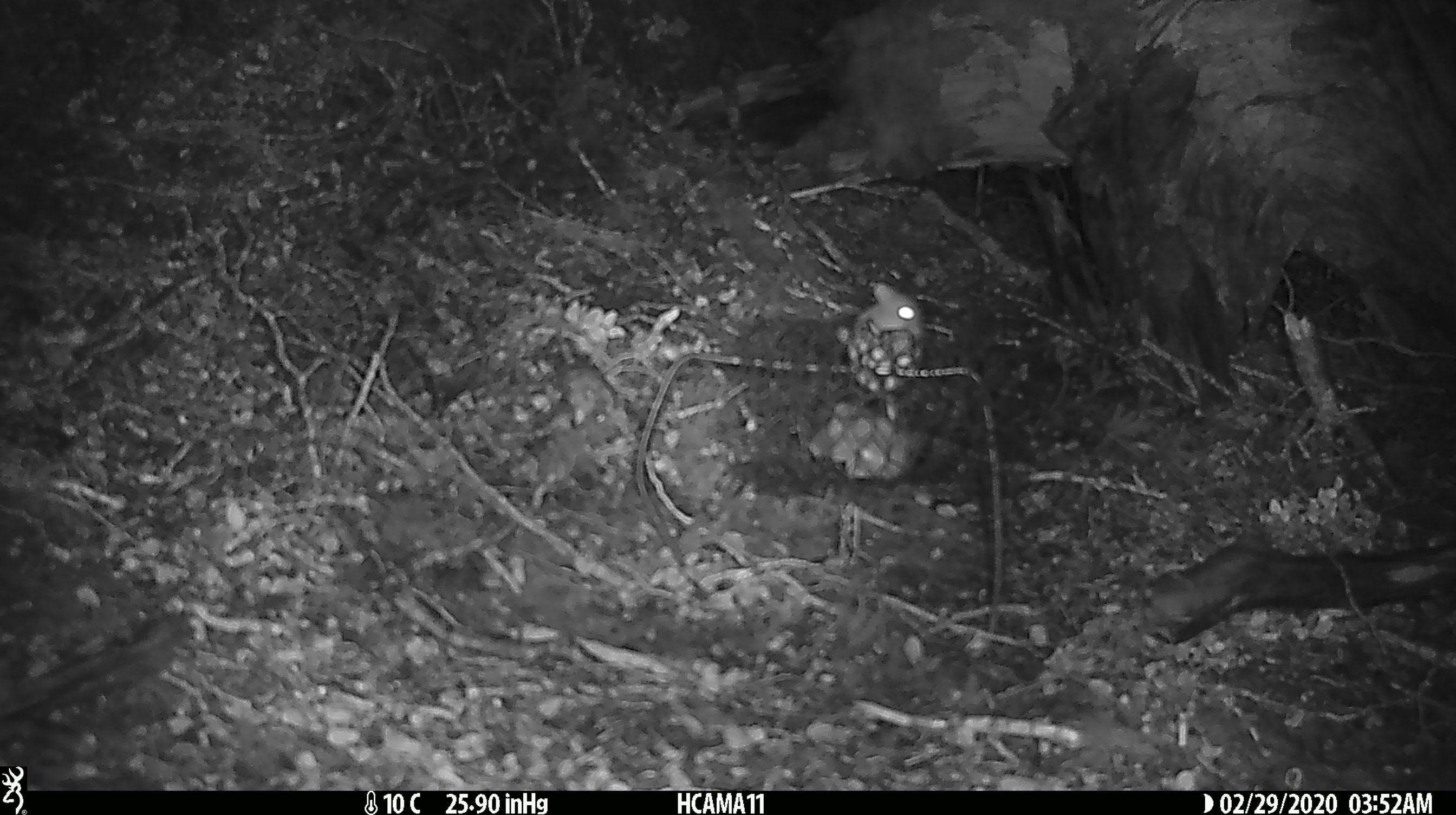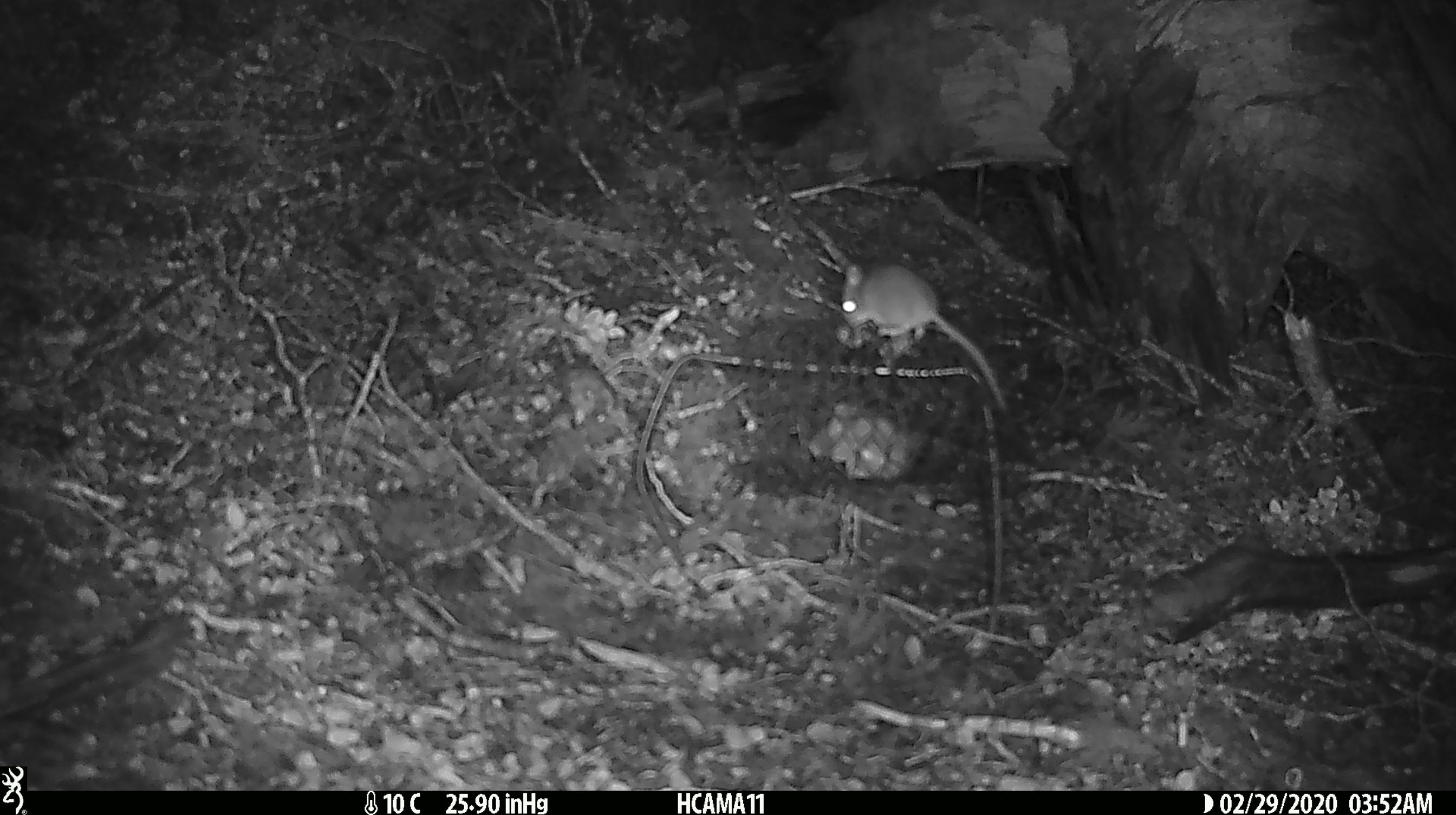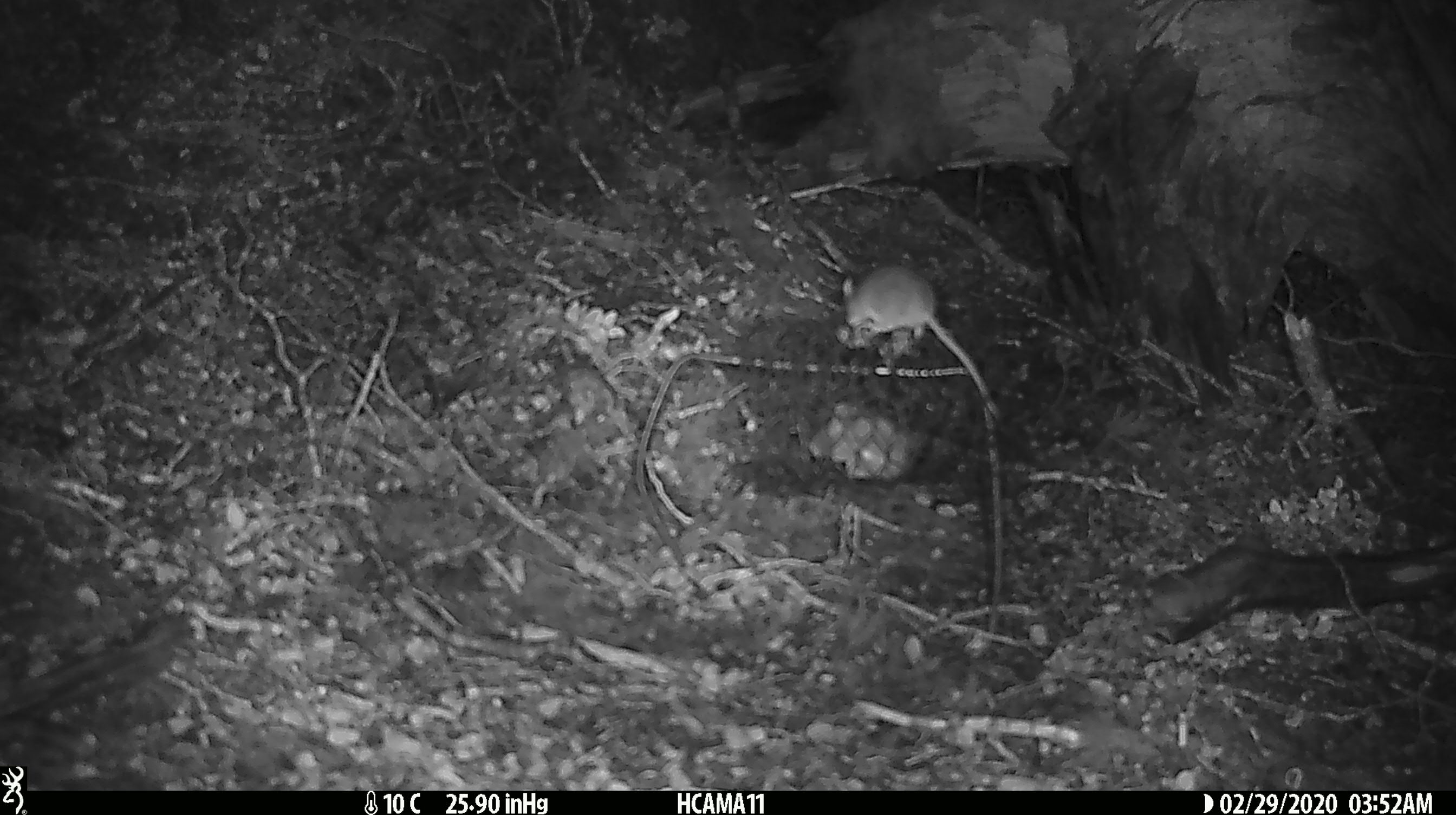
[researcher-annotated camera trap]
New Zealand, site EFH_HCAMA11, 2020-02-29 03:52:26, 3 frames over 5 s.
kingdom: Animalia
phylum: Chordata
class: Mammalia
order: Rodentia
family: Muridae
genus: Mus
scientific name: Mus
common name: mouse